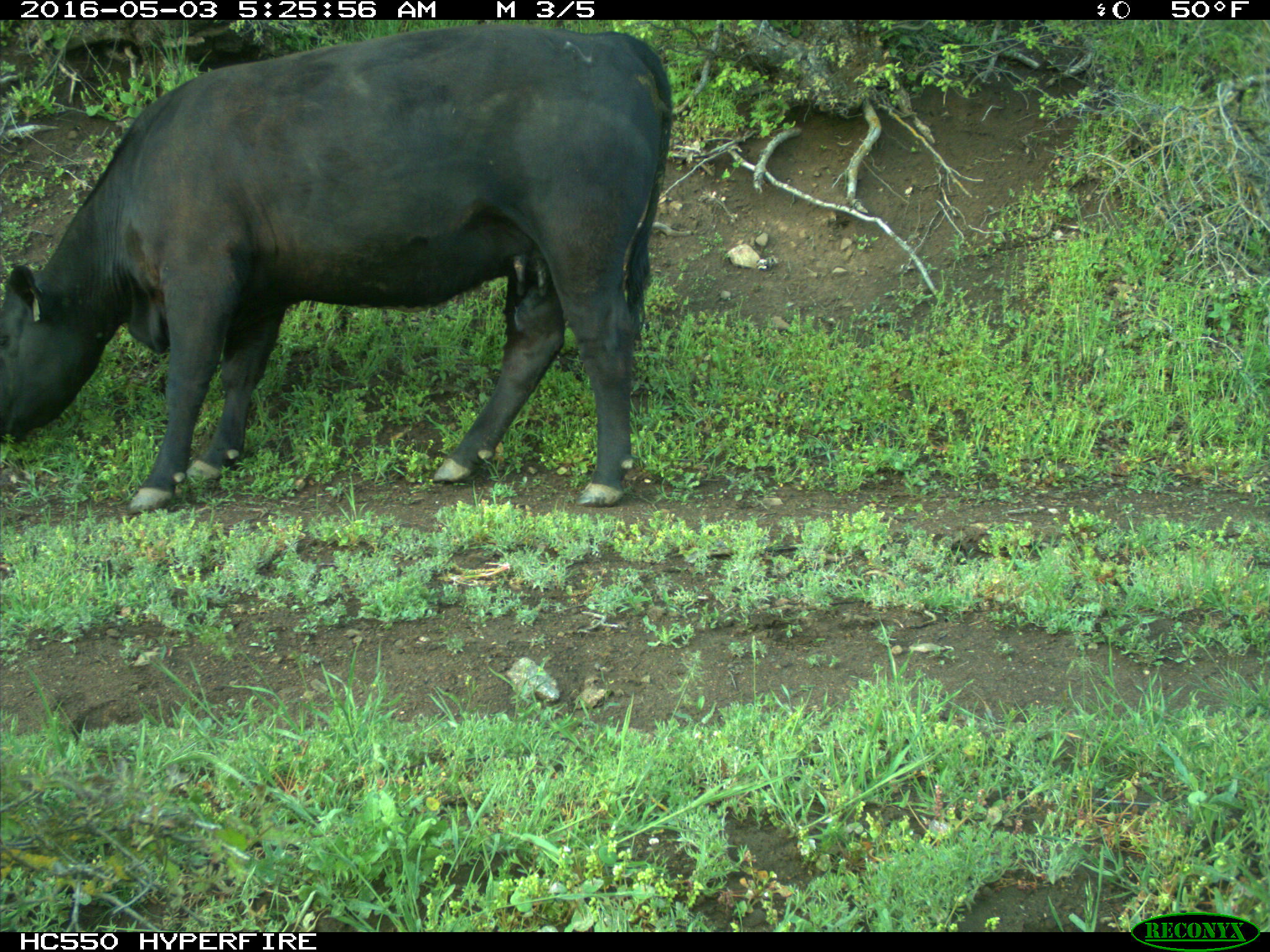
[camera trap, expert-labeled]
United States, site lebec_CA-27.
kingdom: Animalia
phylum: Chordata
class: Mammalia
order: Artiodactyla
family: Bovidae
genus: Bos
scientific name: Bos taurus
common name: domestic cow